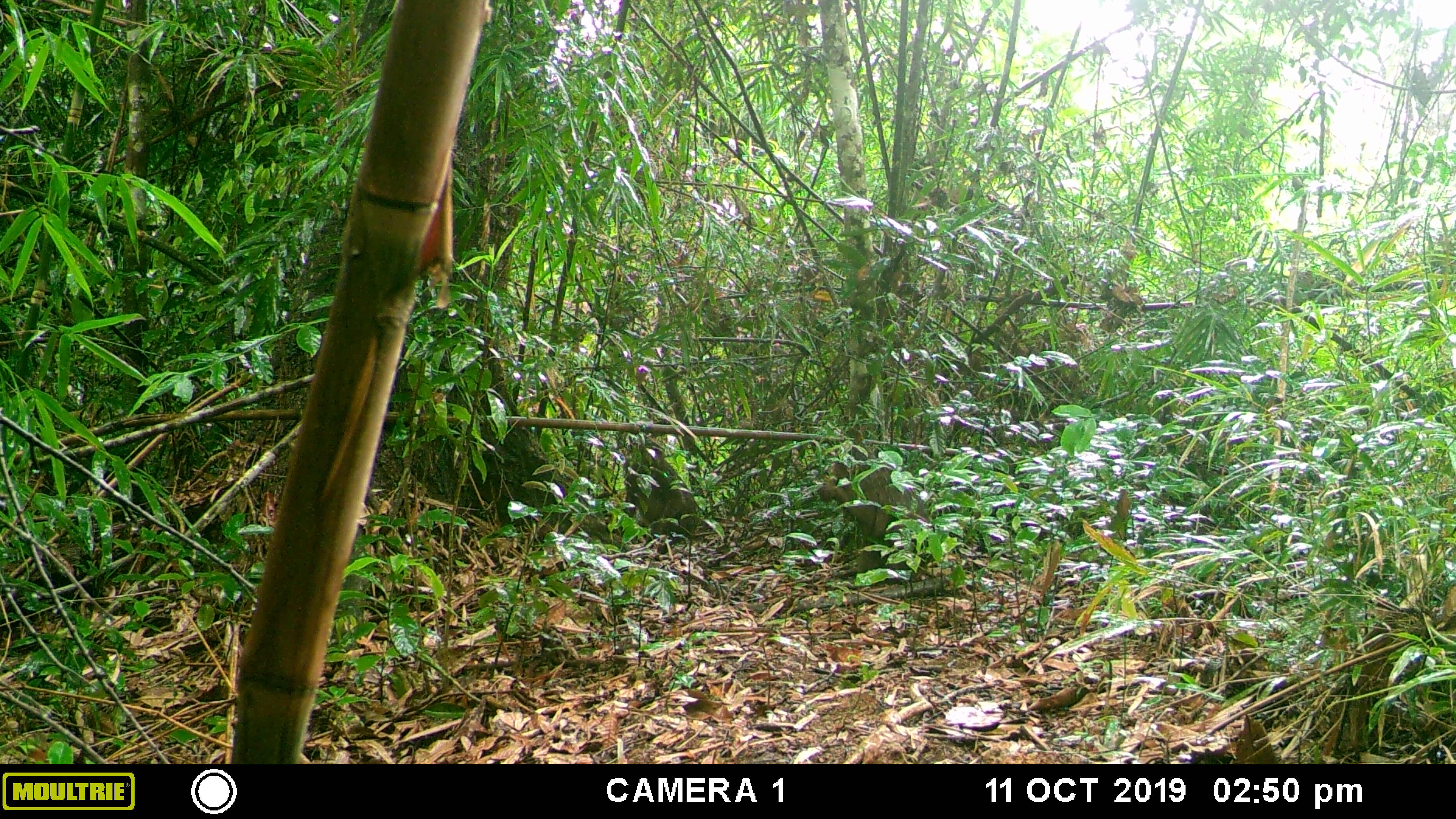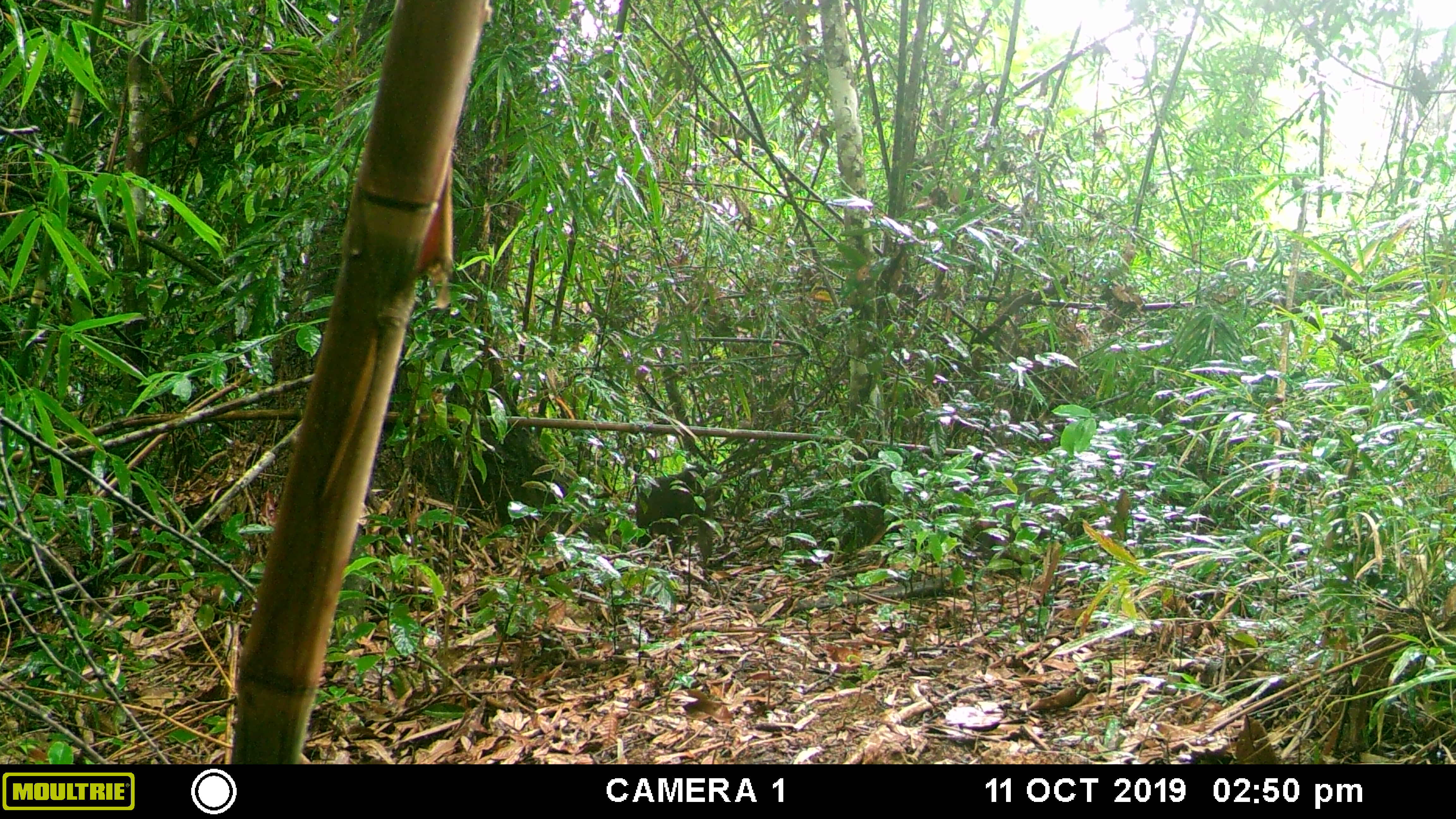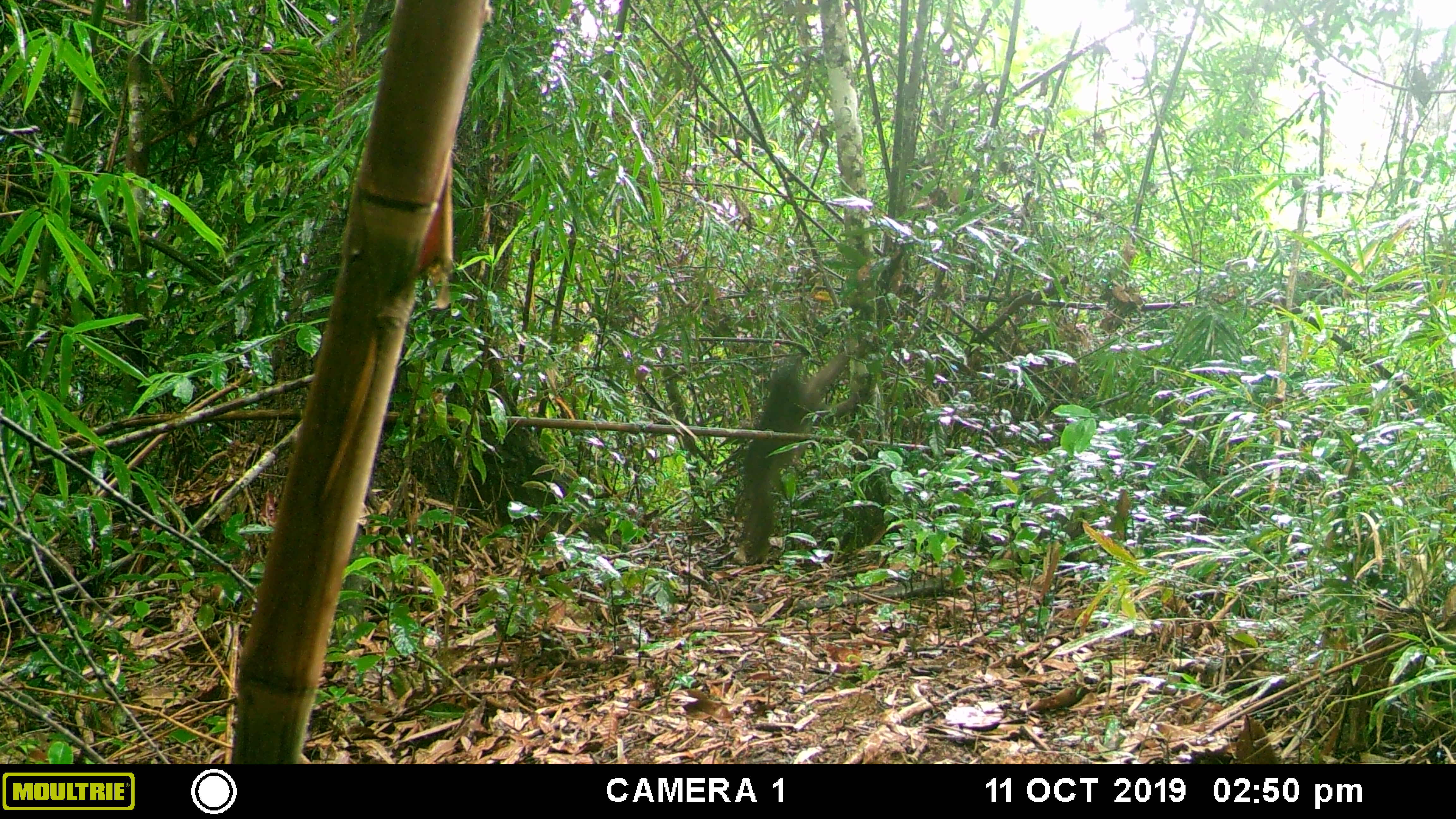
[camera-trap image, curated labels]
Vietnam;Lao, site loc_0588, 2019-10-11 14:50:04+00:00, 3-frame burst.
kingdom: Animalia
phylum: Chordata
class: Mammalia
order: Primates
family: Cercopithecidae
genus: Macaca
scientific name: Macaca arctoides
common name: stump-tailed macaque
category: stump tailed macaque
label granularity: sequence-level